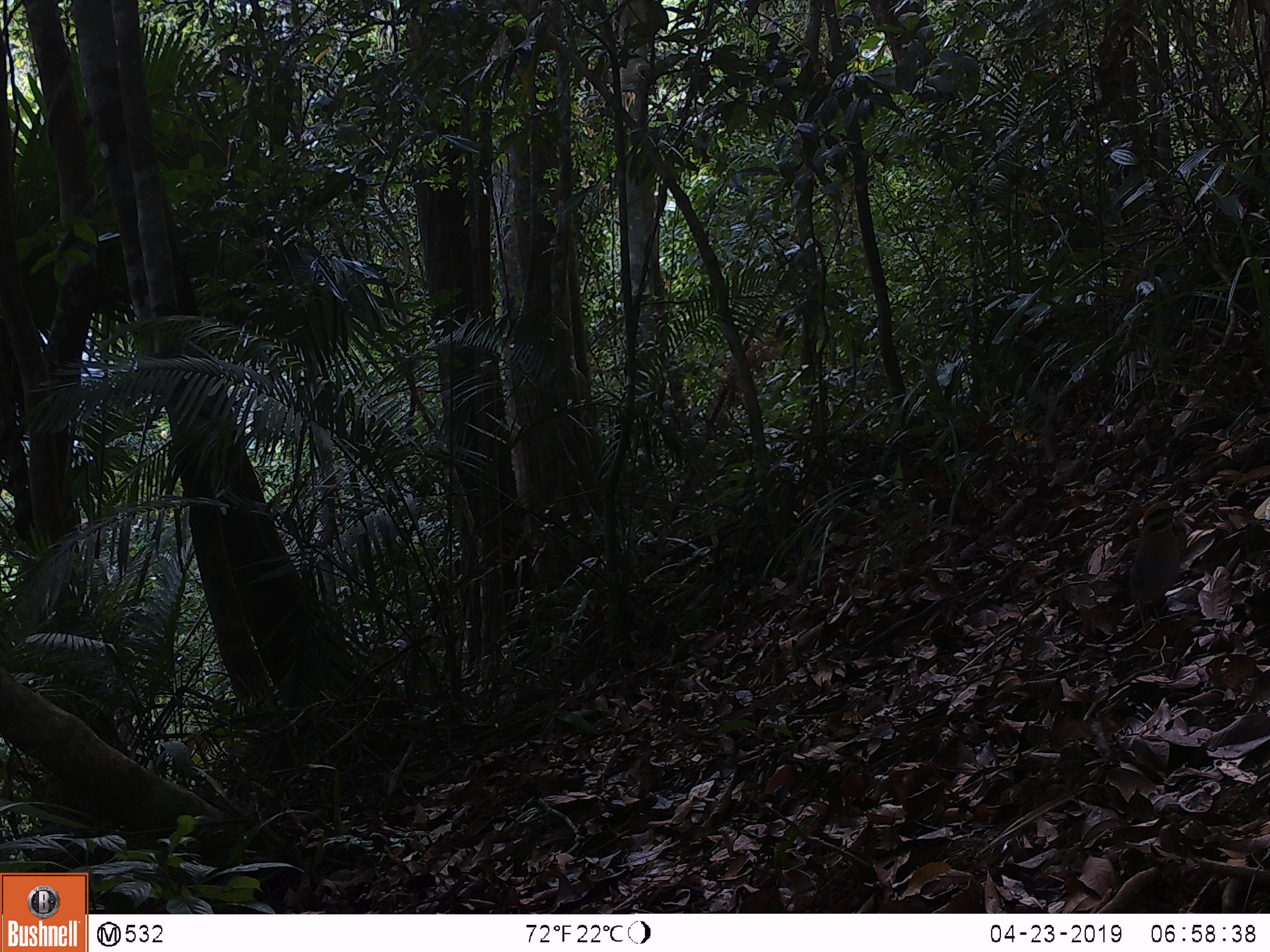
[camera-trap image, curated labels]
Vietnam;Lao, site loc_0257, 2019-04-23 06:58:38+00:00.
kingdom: Animalia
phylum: Chordata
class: Aves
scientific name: Aves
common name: bird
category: unidentified bird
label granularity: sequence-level